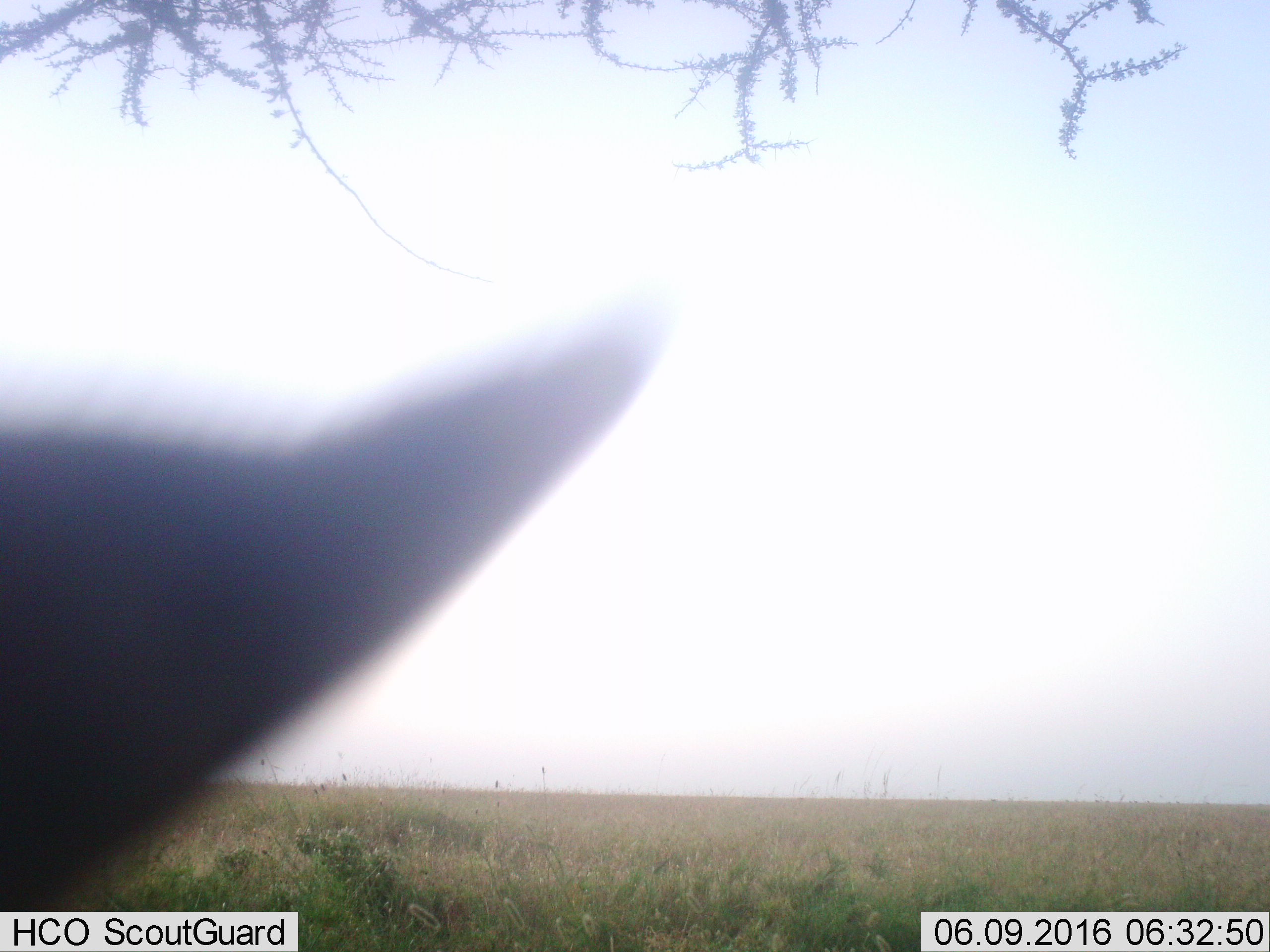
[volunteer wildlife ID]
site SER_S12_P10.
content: unidentified animal